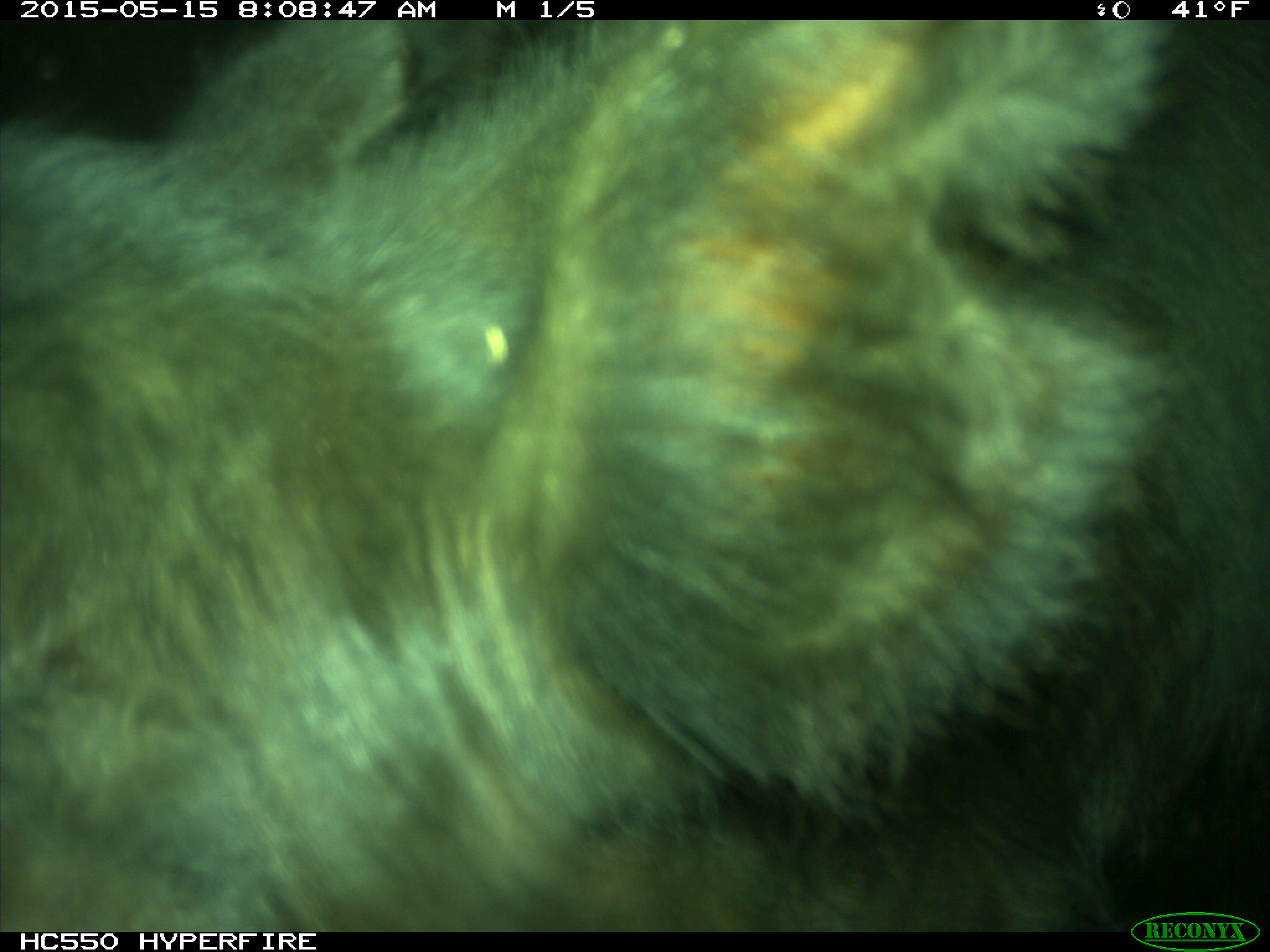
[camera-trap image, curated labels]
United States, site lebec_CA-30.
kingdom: Animalia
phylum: Chordata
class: Mammalia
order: Artiodactyla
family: Bovidae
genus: Bos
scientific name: Bos taurus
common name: domestic cow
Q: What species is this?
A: Bos taurus (domestic cow).